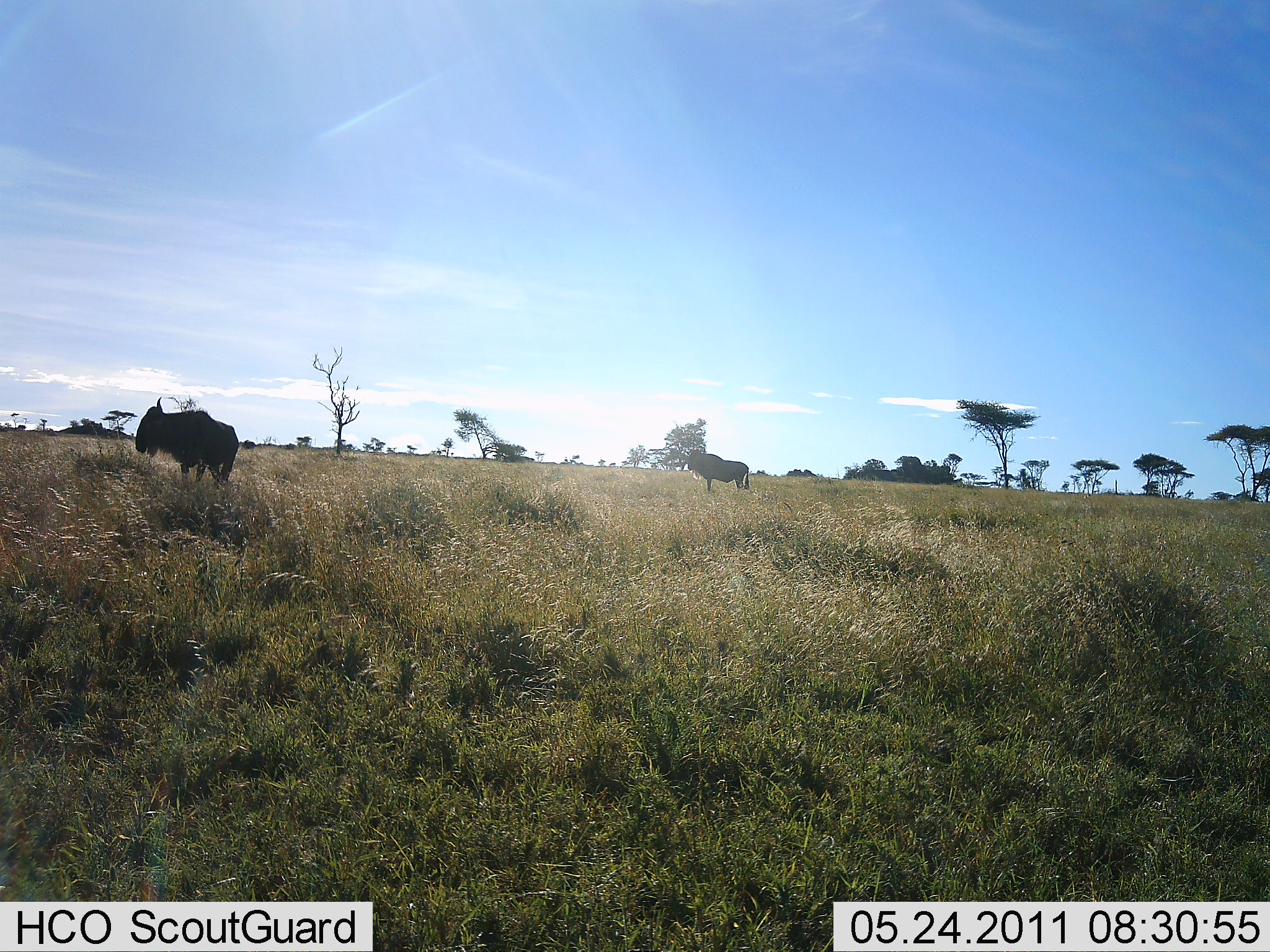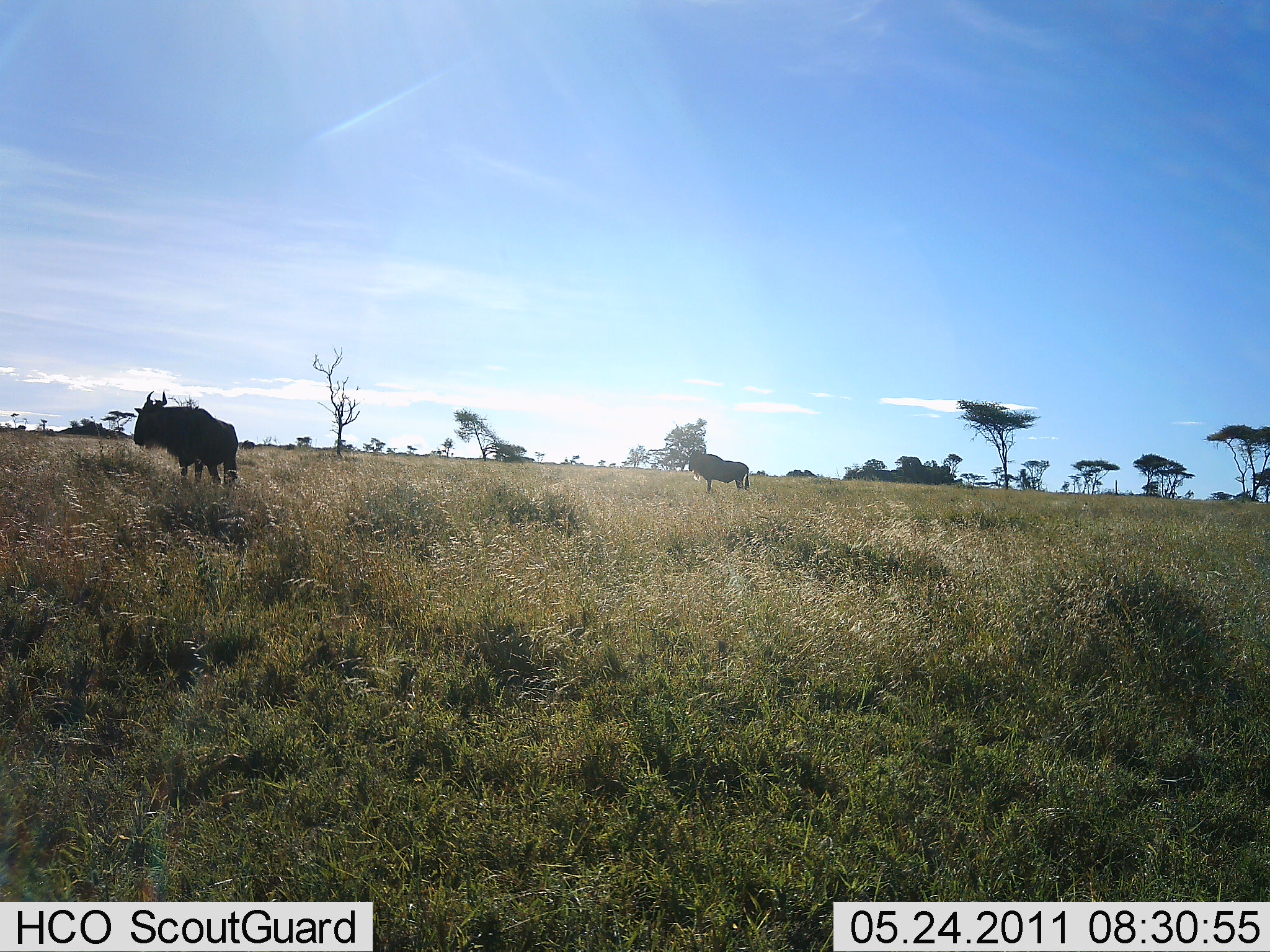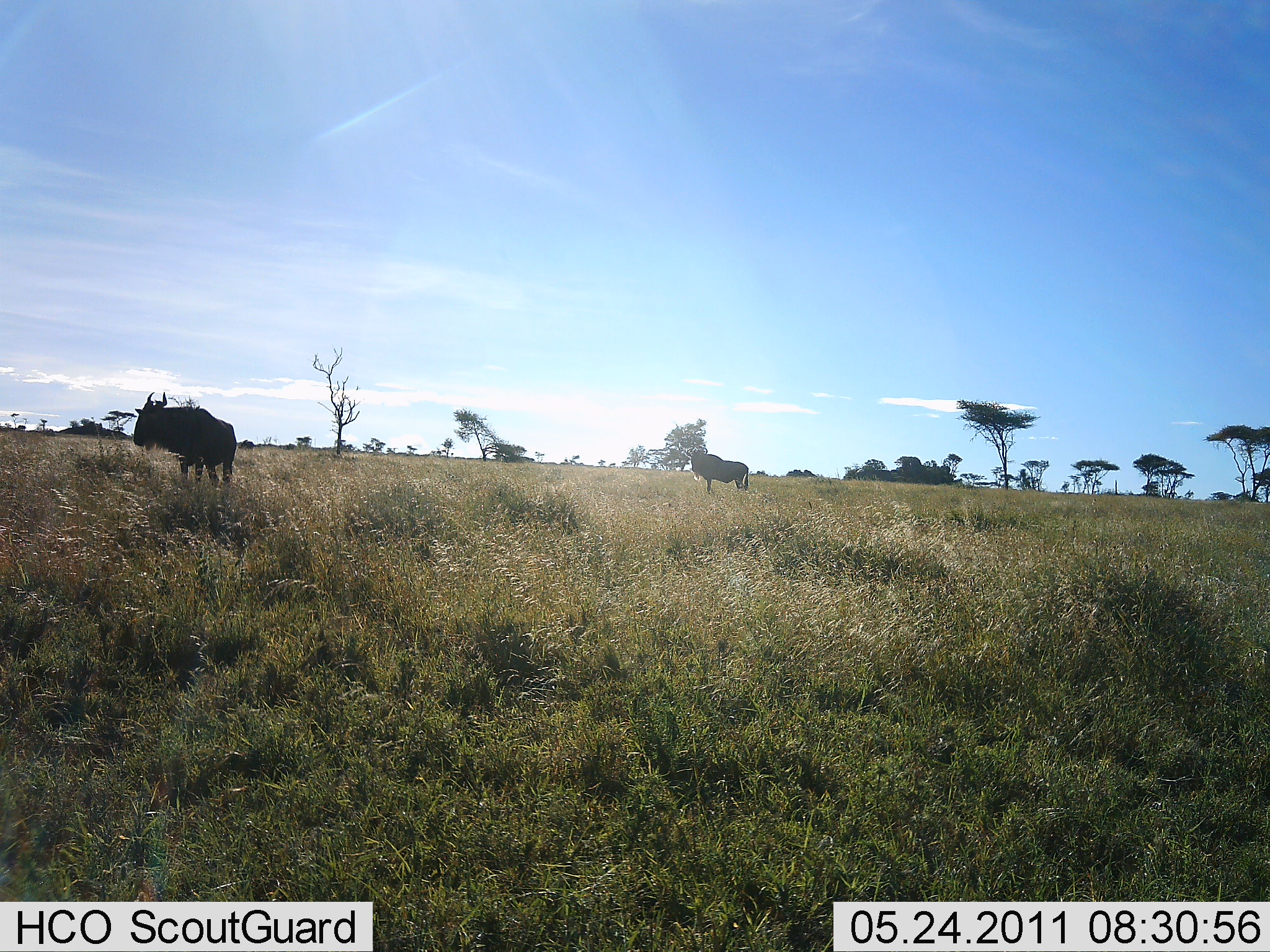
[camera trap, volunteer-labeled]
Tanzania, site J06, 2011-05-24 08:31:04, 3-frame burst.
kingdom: Animalia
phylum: Chordata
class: Mammalia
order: Artiodactyla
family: Bovidae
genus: Connochaetes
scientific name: Connochaetes taurinus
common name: blue wildebeest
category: wildebeest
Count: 2.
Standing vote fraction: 92%.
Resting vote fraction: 0%.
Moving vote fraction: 0%.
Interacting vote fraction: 0%.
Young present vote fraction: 0%.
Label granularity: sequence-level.